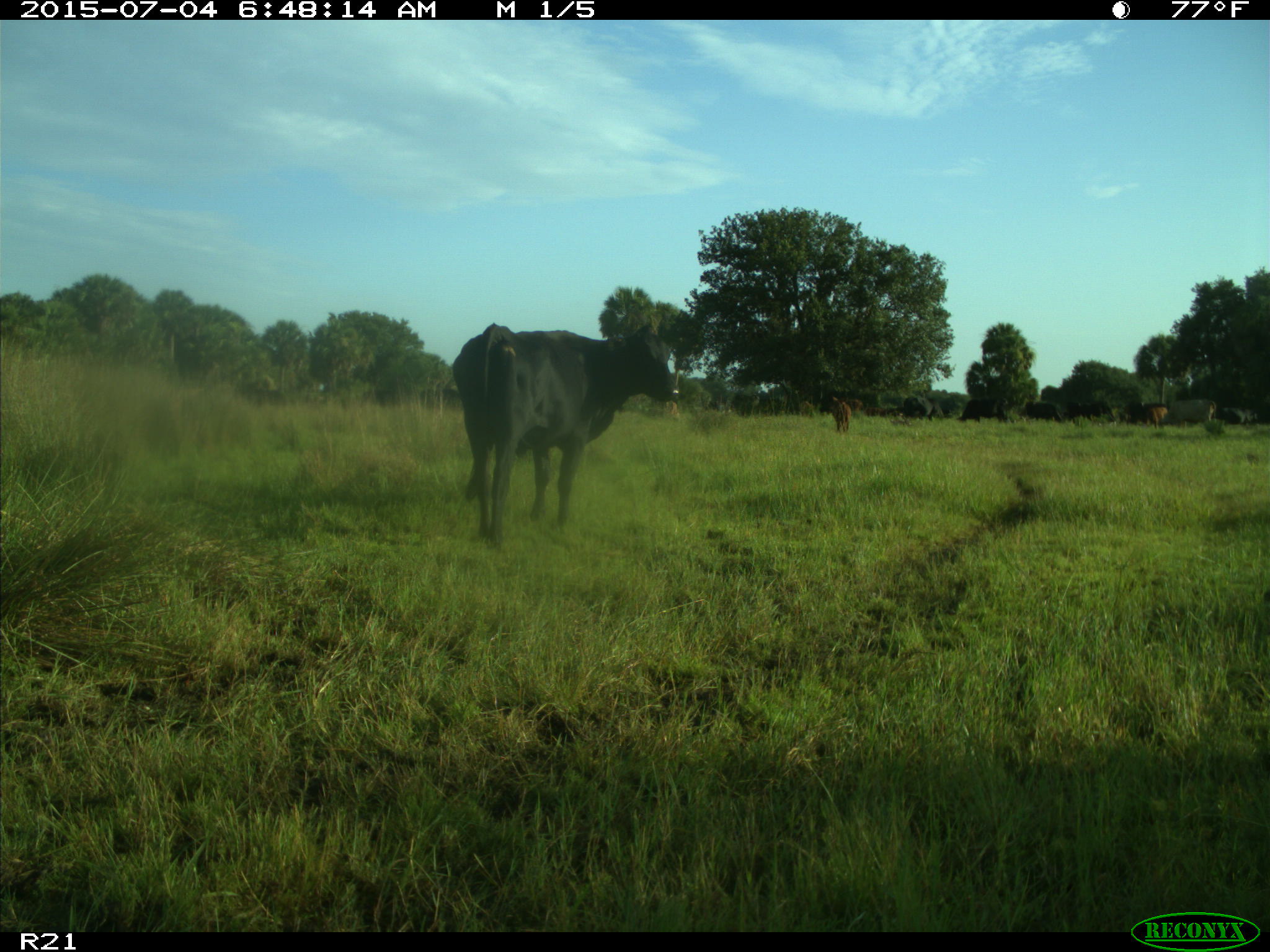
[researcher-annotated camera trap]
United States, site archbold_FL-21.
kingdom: Animalia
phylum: Chordata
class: Mammalia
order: Artiodactyla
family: Bovidae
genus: Bos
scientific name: Bos taurus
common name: domestic cow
Bos taurus (domestic cow).